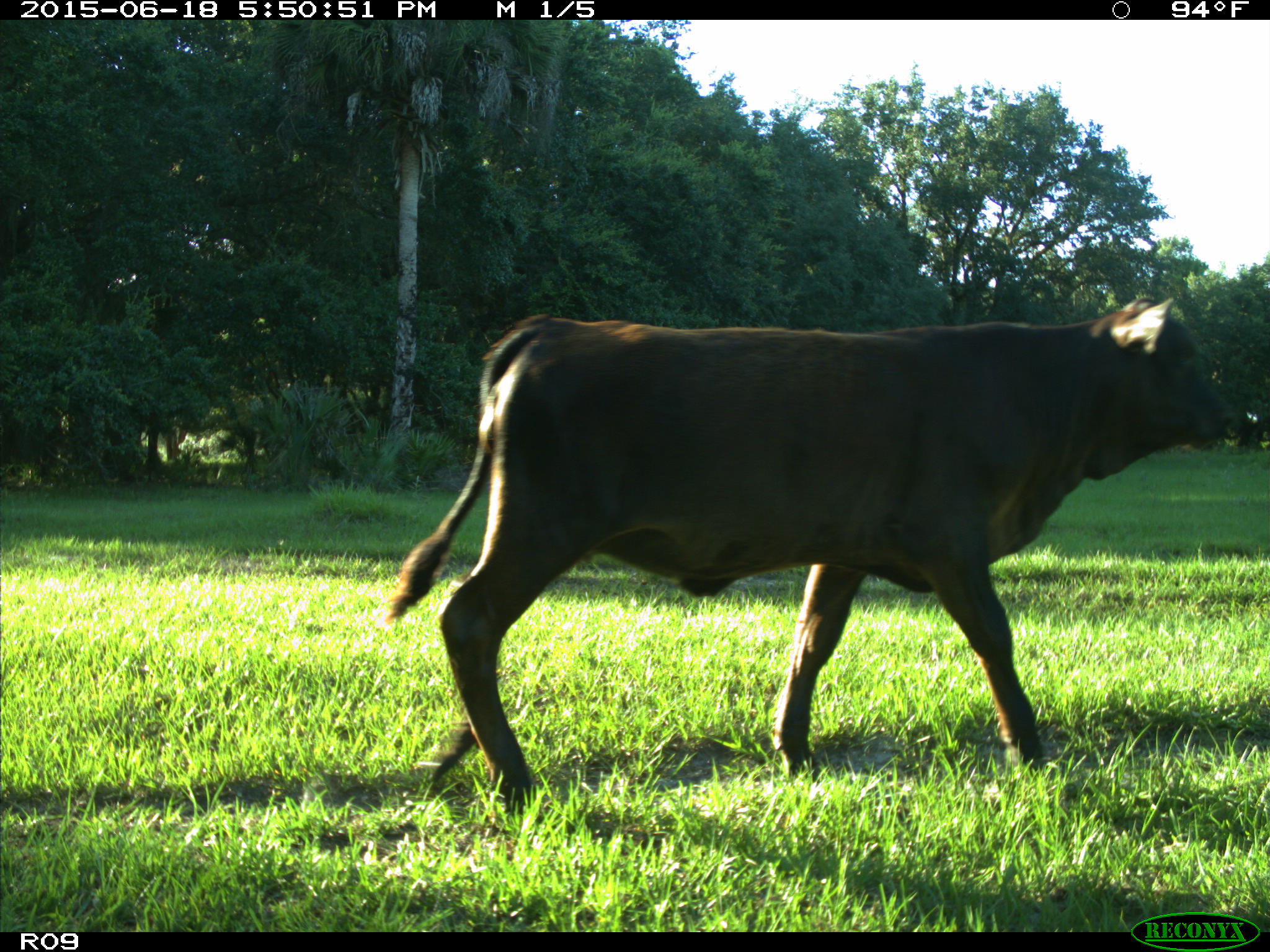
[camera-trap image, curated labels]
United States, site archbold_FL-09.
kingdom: Animalia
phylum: Chordata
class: Mammalia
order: Artiodactyla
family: Bovidae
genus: Bos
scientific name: Bos taurus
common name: domestic cow